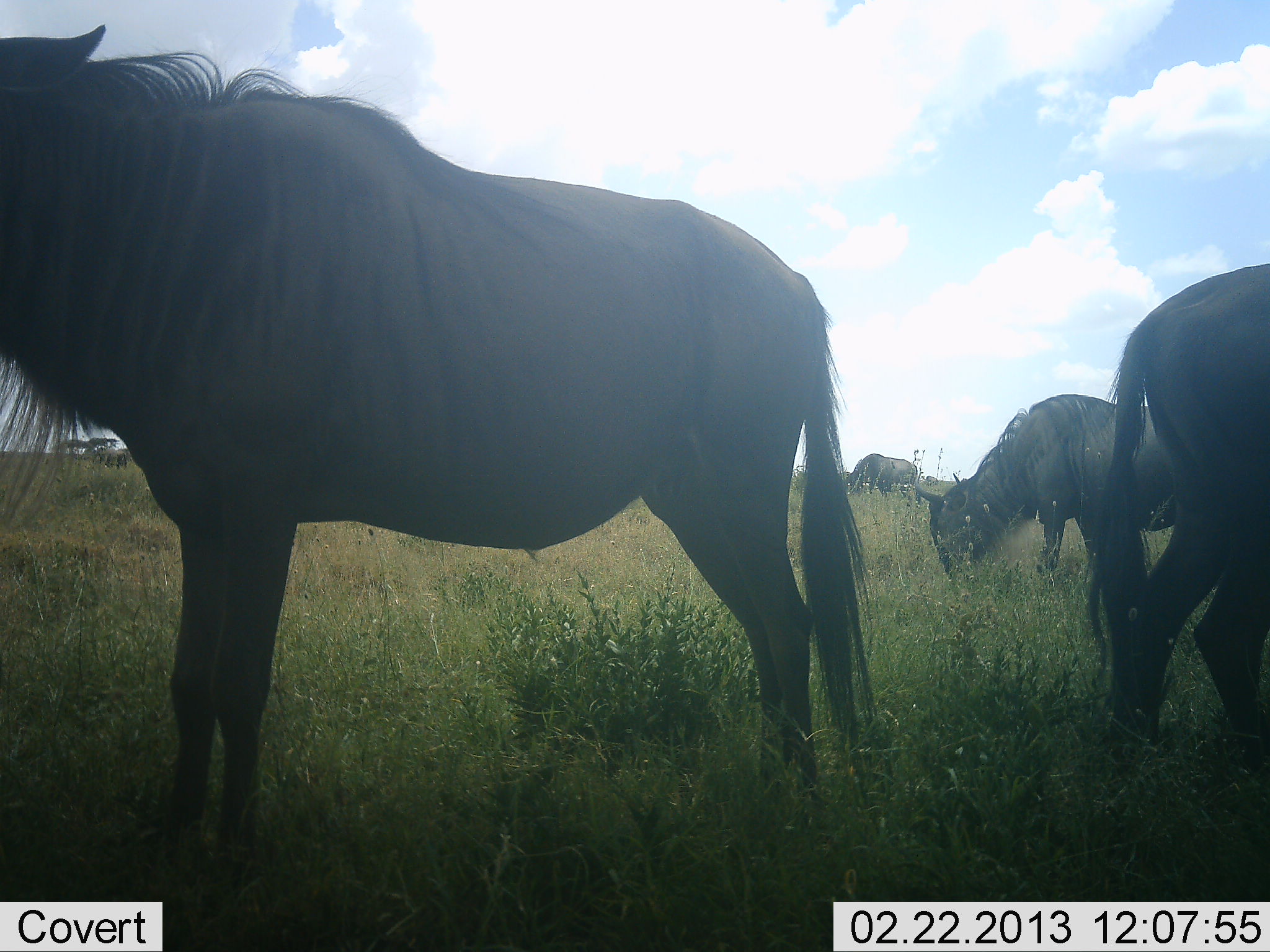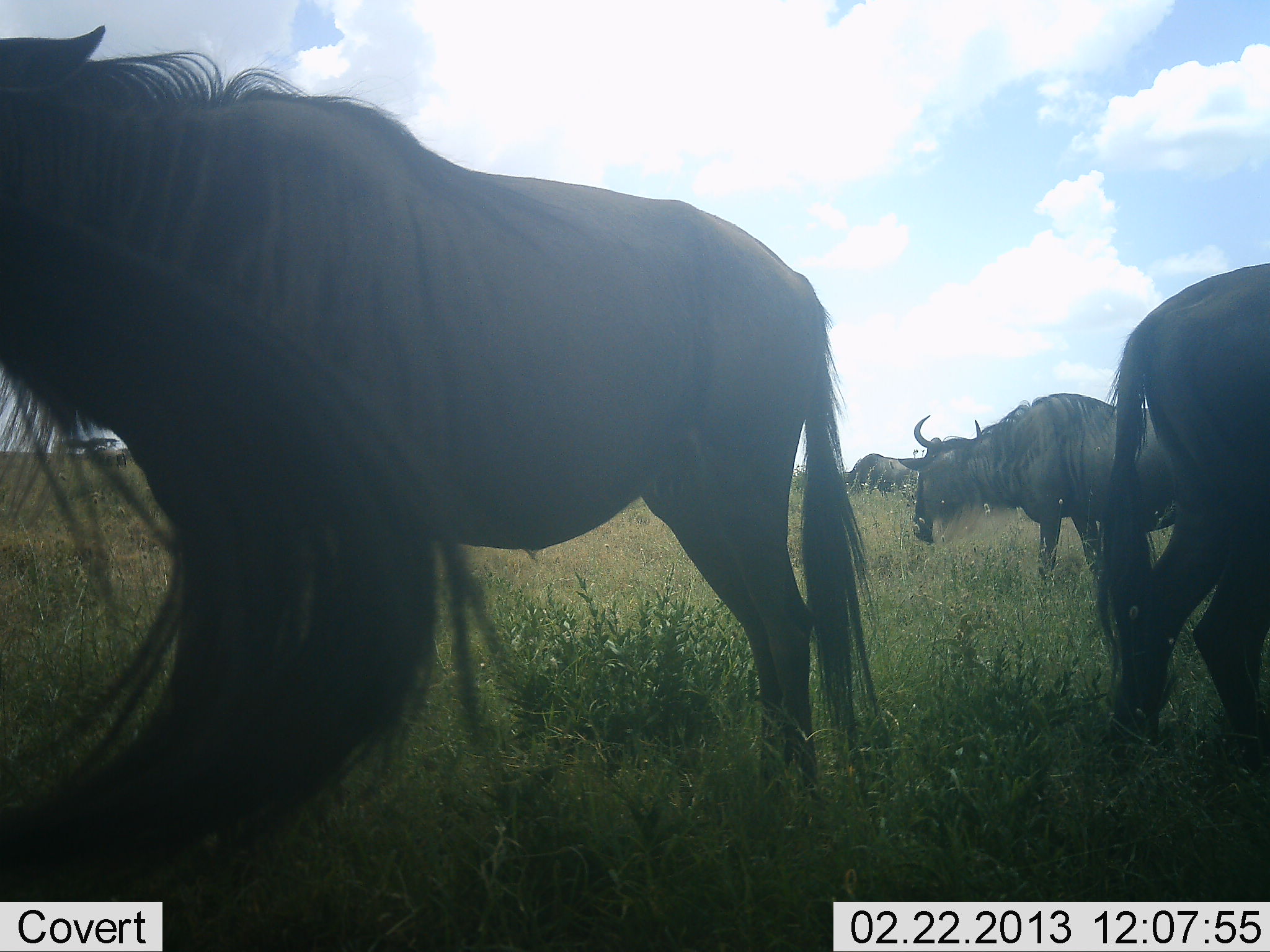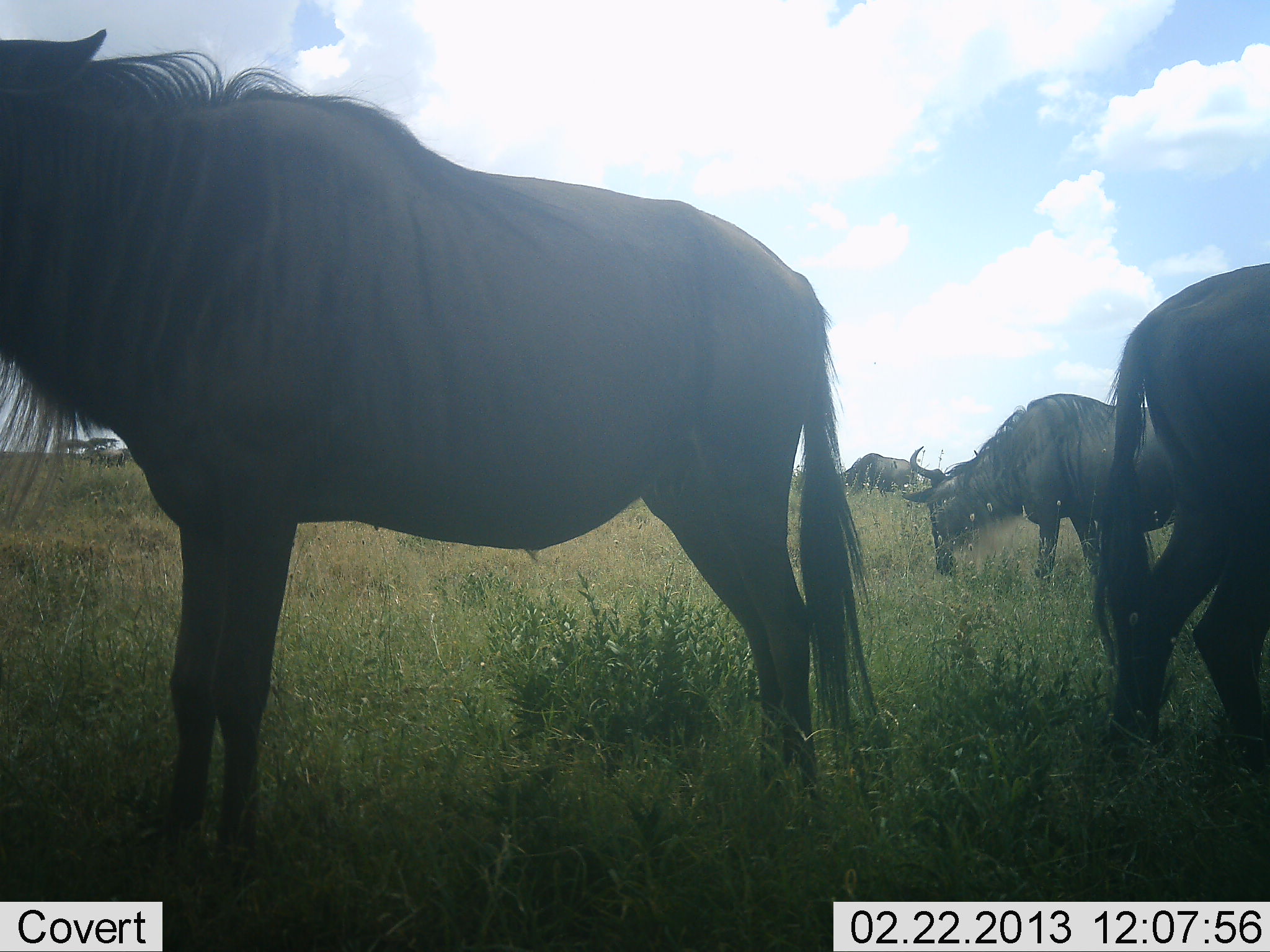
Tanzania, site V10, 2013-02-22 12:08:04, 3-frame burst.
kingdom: Animalia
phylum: Chordata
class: Mammalia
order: Artiodactyla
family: Bovidae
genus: Connochaetes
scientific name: Connochaetes taurinus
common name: blue wildebeest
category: wildebeest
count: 5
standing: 68%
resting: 0%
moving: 17%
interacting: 3%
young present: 0%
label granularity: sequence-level